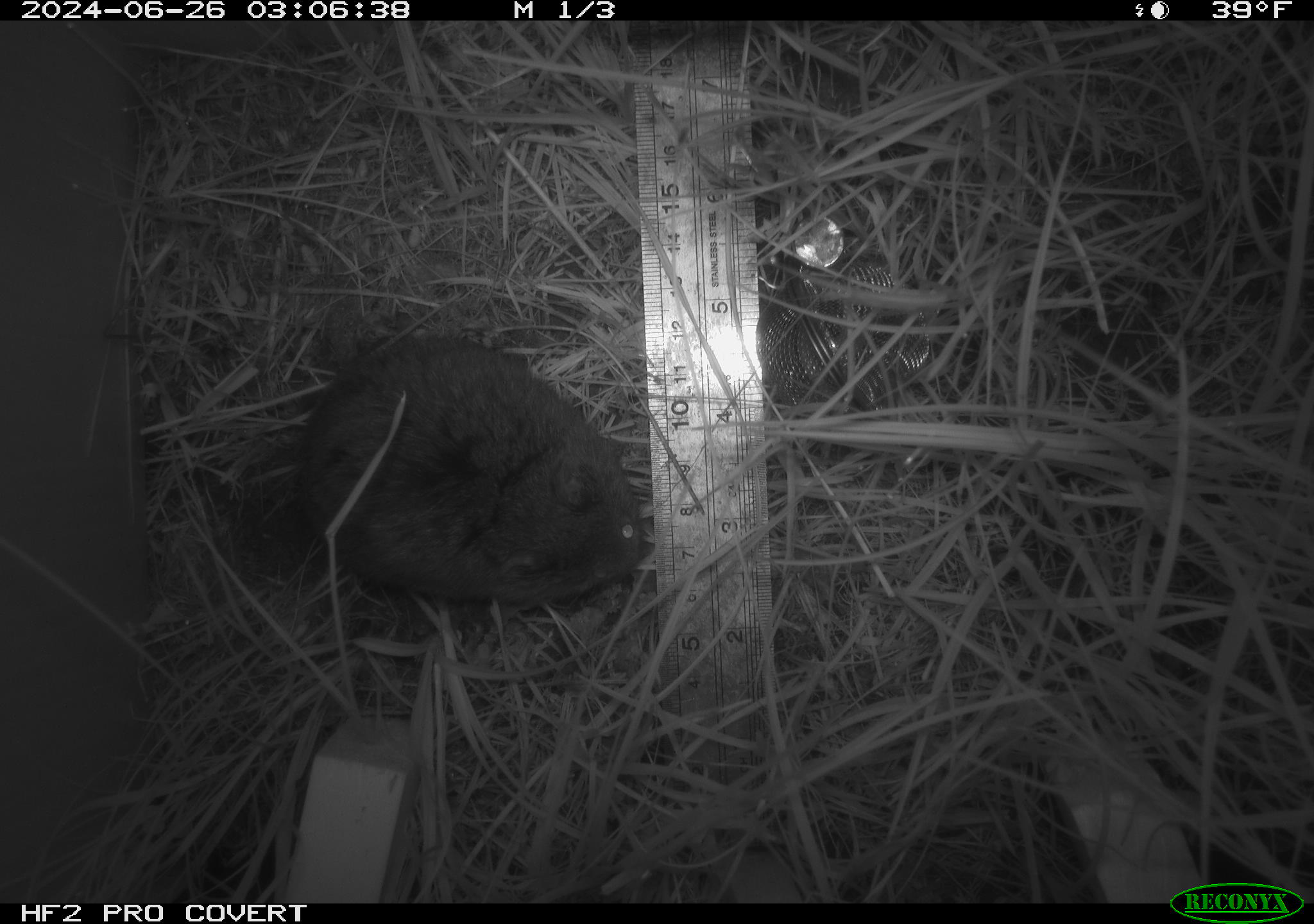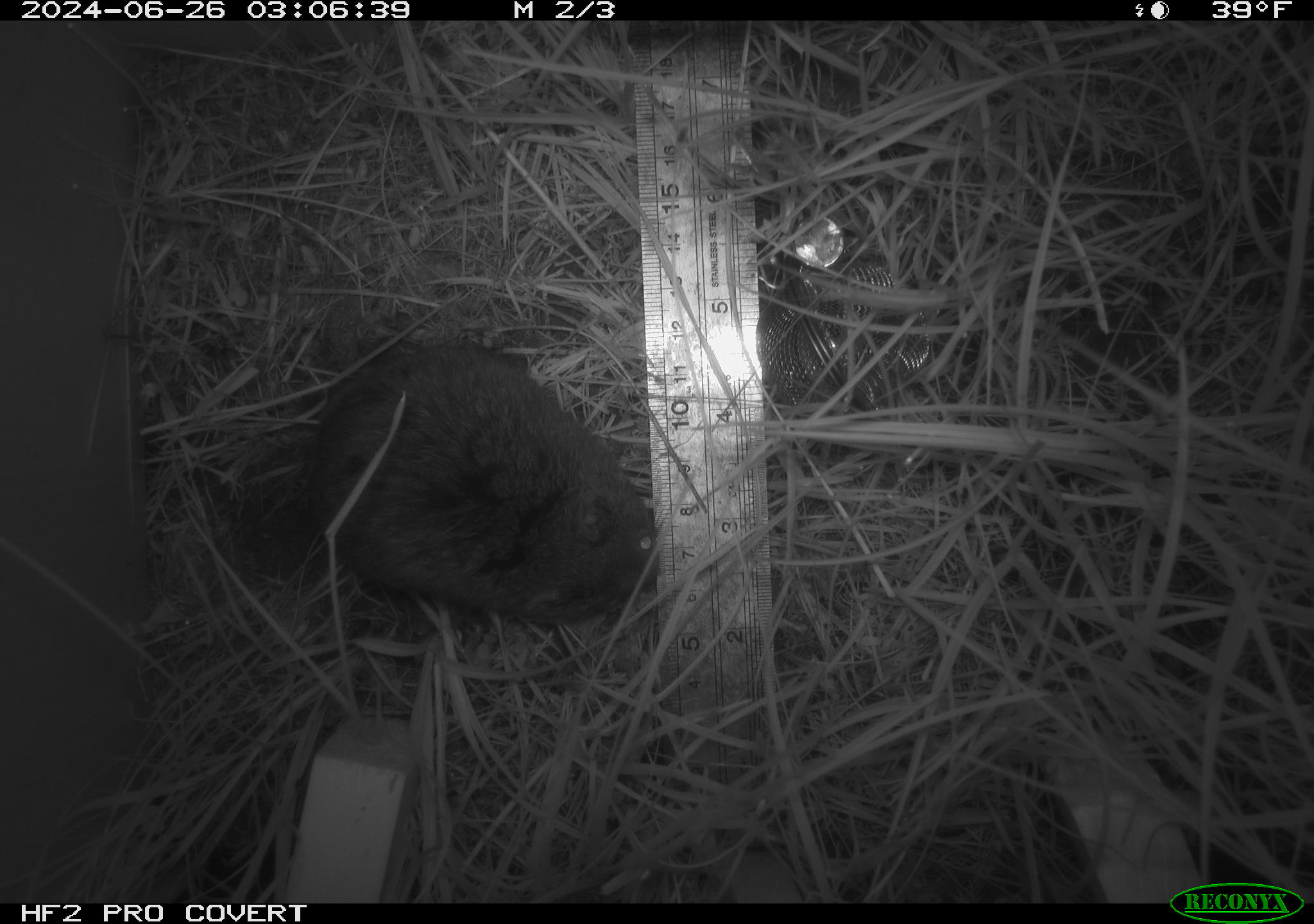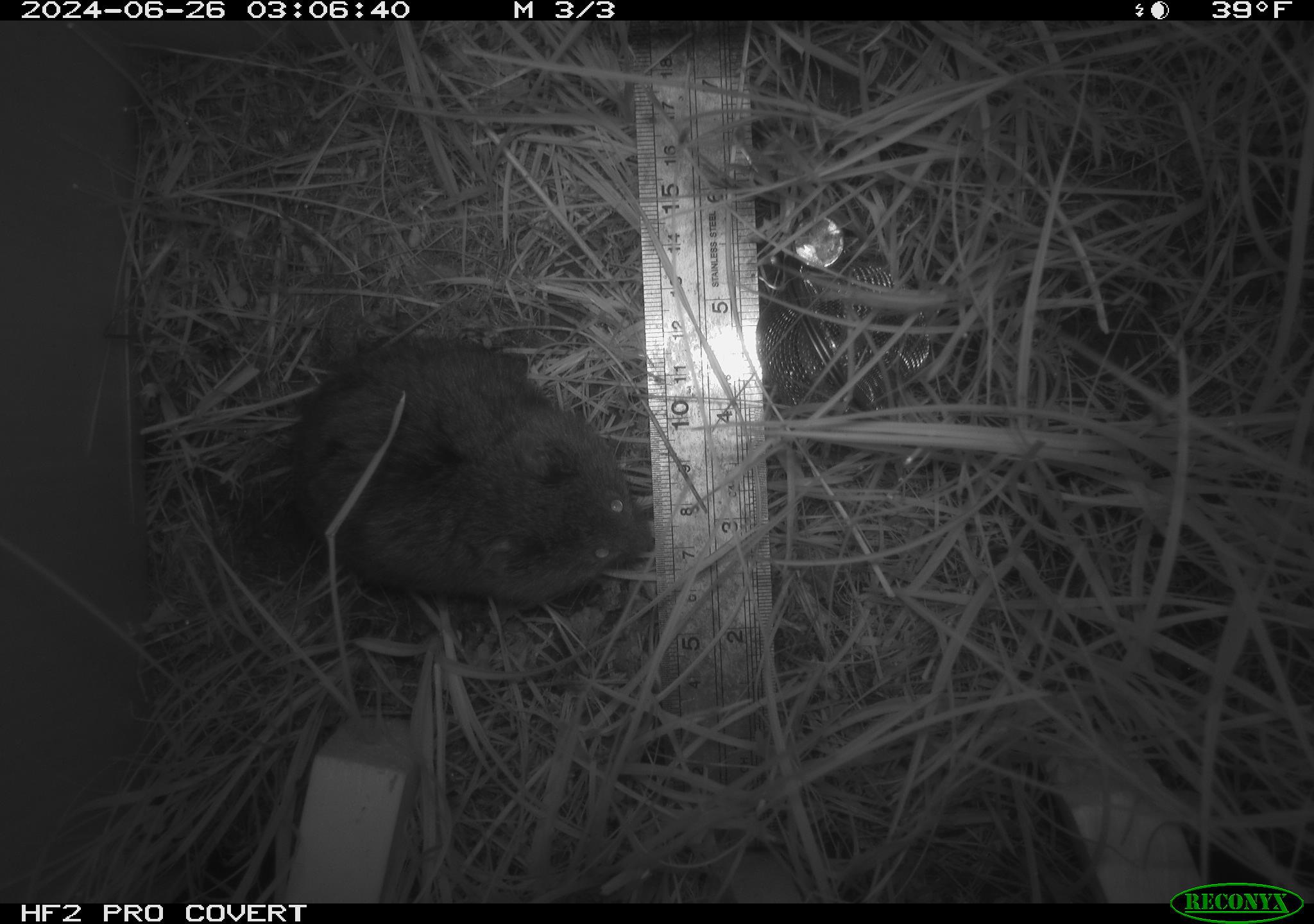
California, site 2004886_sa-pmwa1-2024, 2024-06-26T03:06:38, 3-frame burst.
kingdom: Animalia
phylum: Chordata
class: Mammalia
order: Rodentia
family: Cricetidae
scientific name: Arvicolinae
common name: voles, lemmings, and muskrats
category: arvicolinae subfamily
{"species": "arvicolinae subfamily (voles, lemmings, and muskrats) (Arvicolinae)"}